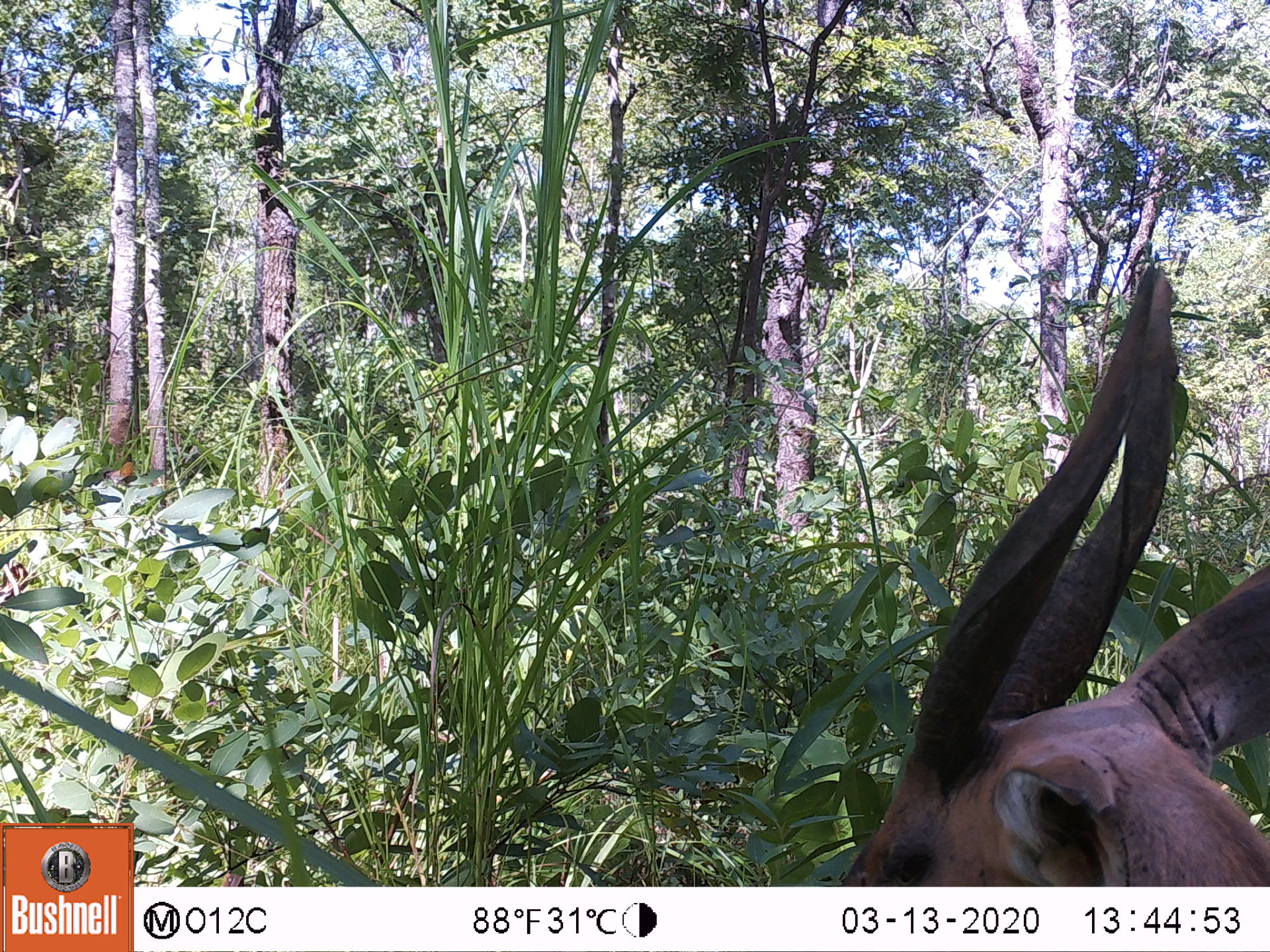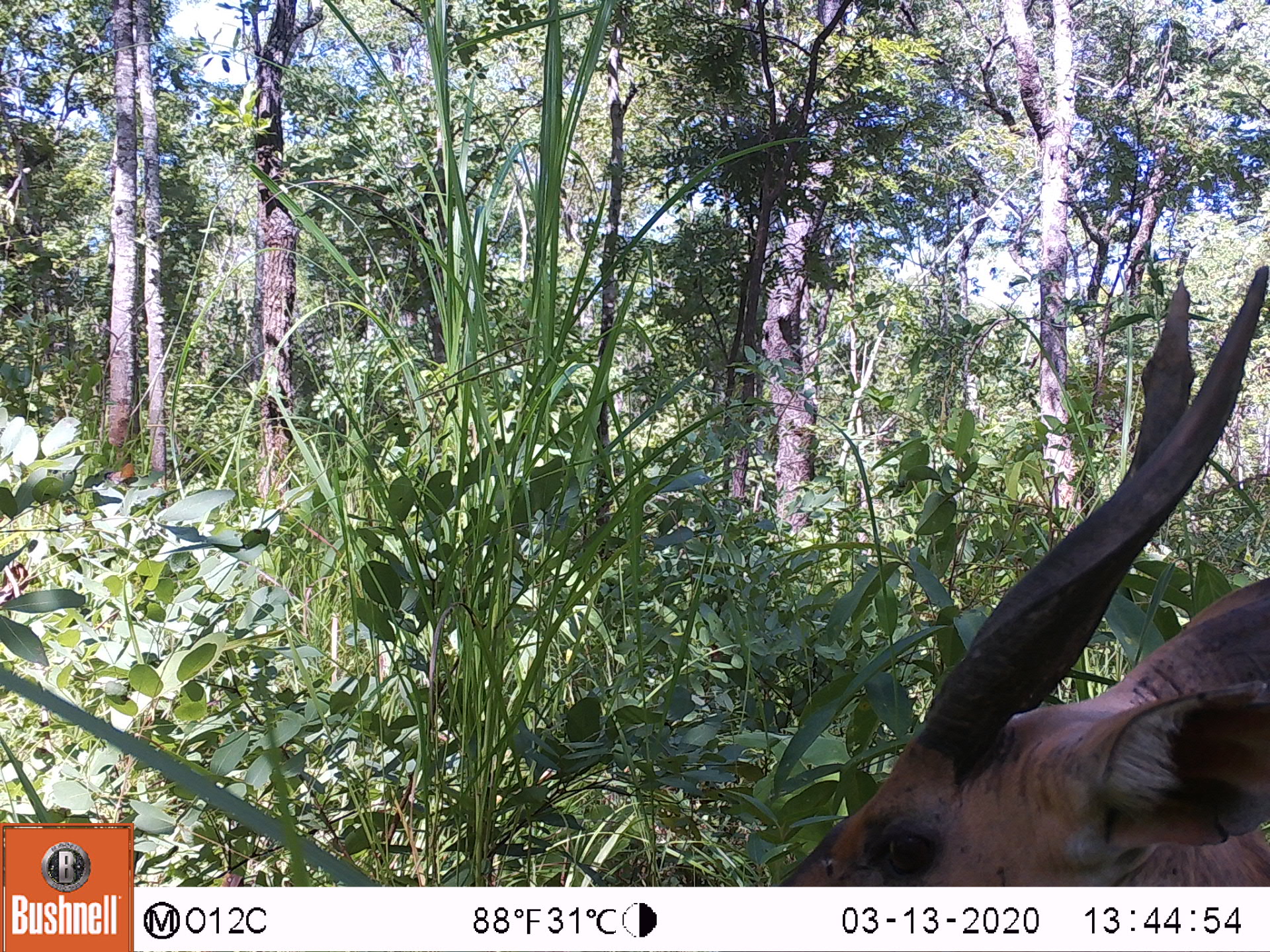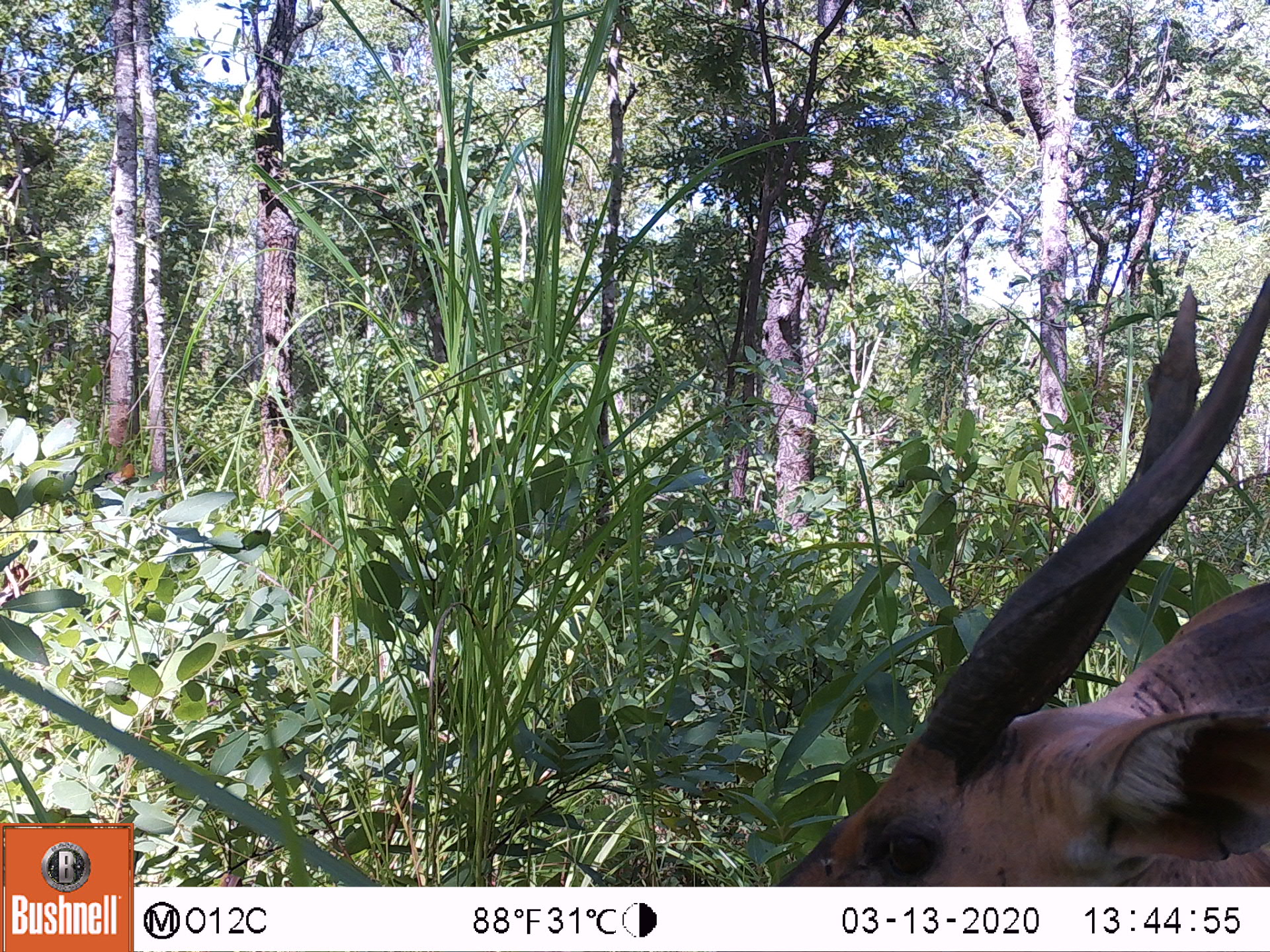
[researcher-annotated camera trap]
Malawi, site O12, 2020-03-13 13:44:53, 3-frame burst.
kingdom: Animalia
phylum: Chordata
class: Mammalia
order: Artiodactyla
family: Bovidae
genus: Tragelaphus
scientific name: Tragelaphus sylvaticus sylvaticus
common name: cape bushbuck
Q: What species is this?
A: Cape bushbuck (Tragelaphus sylvaticus sylvaticus).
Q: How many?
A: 1.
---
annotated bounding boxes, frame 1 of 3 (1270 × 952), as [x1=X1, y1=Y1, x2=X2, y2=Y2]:
cape bushbuck: [x1=830, y1=260, x2=1269, y2=883]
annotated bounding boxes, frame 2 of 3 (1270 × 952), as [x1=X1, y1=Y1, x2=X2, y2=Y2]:
cape bushbuck: [x1=779, y1=268, x2=1268, y2=883]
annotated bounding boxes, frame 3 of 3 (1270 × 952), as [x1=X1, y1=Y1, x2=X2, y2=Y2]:
cape bushbuck: [x1=774, y1=279, x2=1262, y2=882]